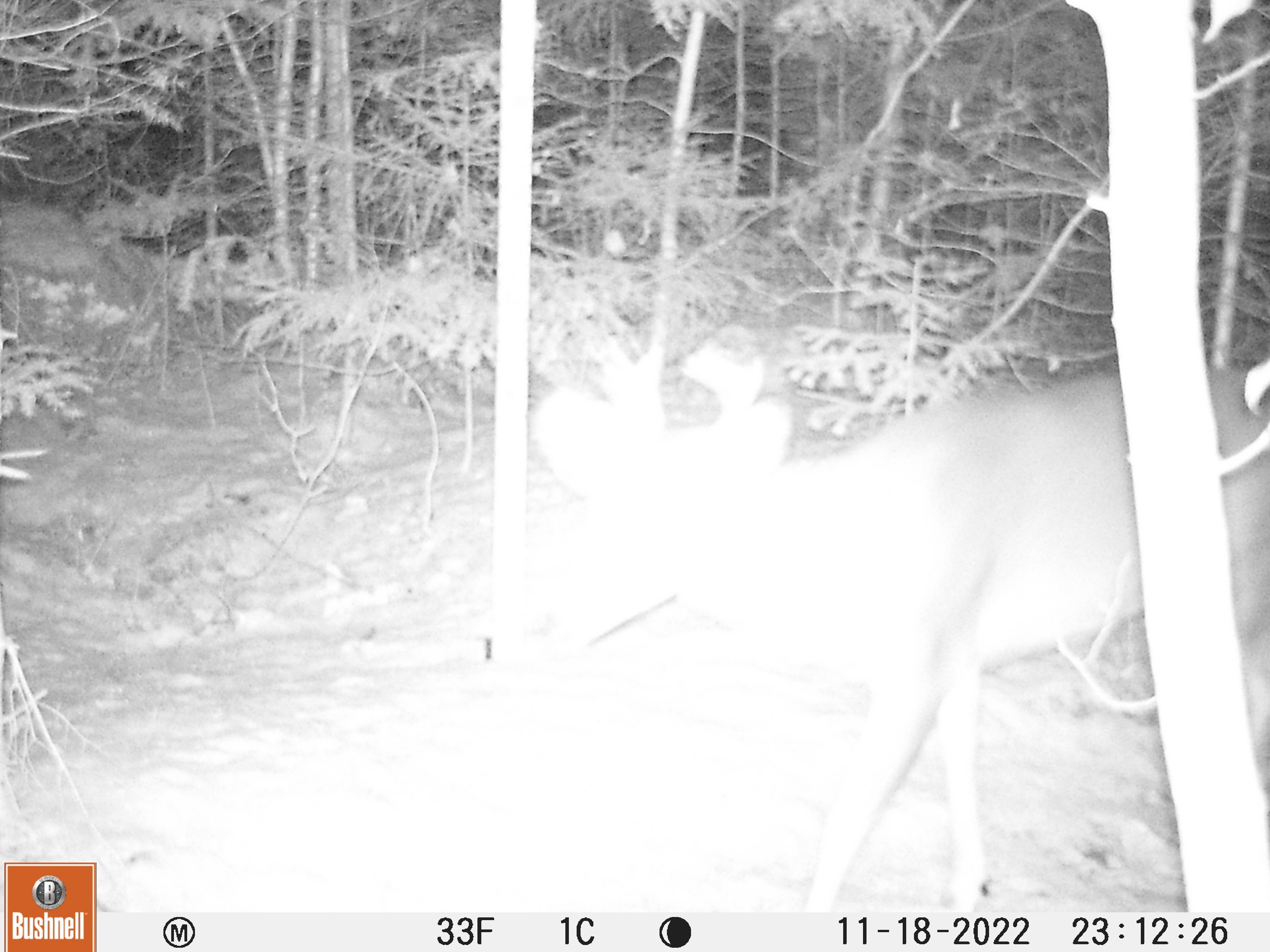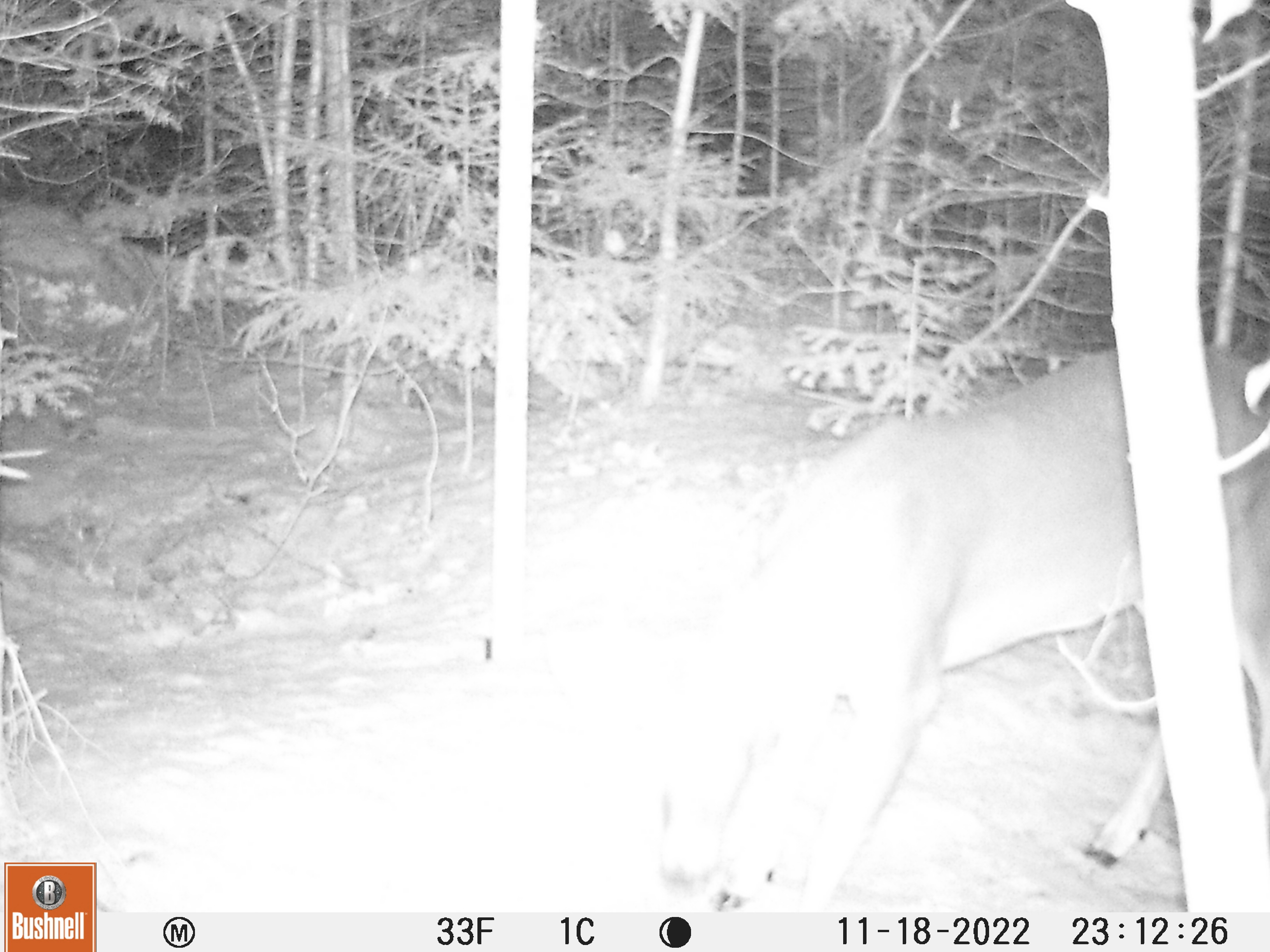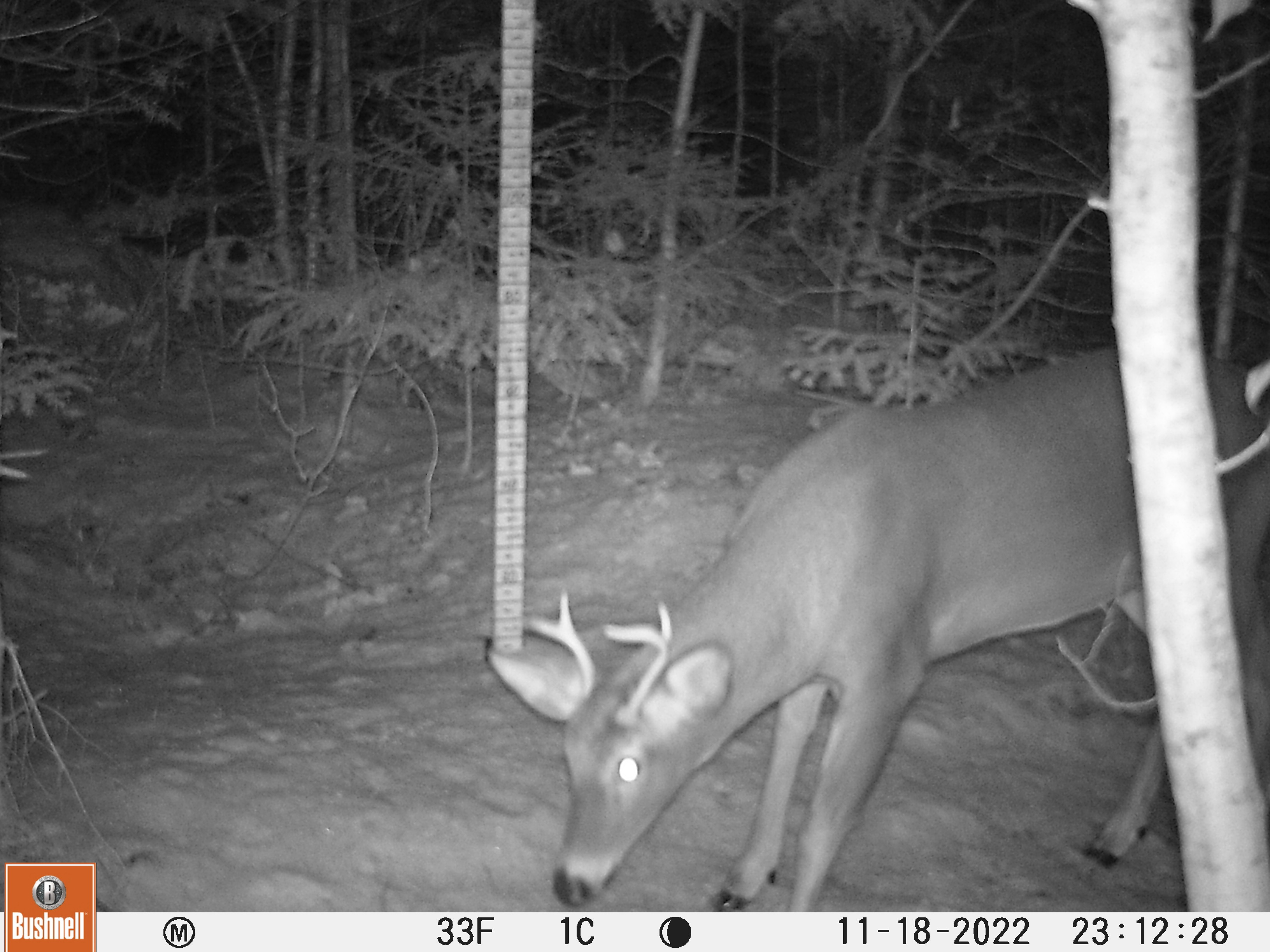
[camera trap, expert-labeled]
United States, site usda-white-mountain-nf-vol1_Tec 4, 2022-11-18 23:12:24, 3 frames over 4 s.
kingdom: Animalia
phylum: Chordata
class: Mammalia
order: Artiodactyla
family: Cervidae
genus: Odocoileus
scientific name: Odocoileus virginianus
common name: white-tailed deer